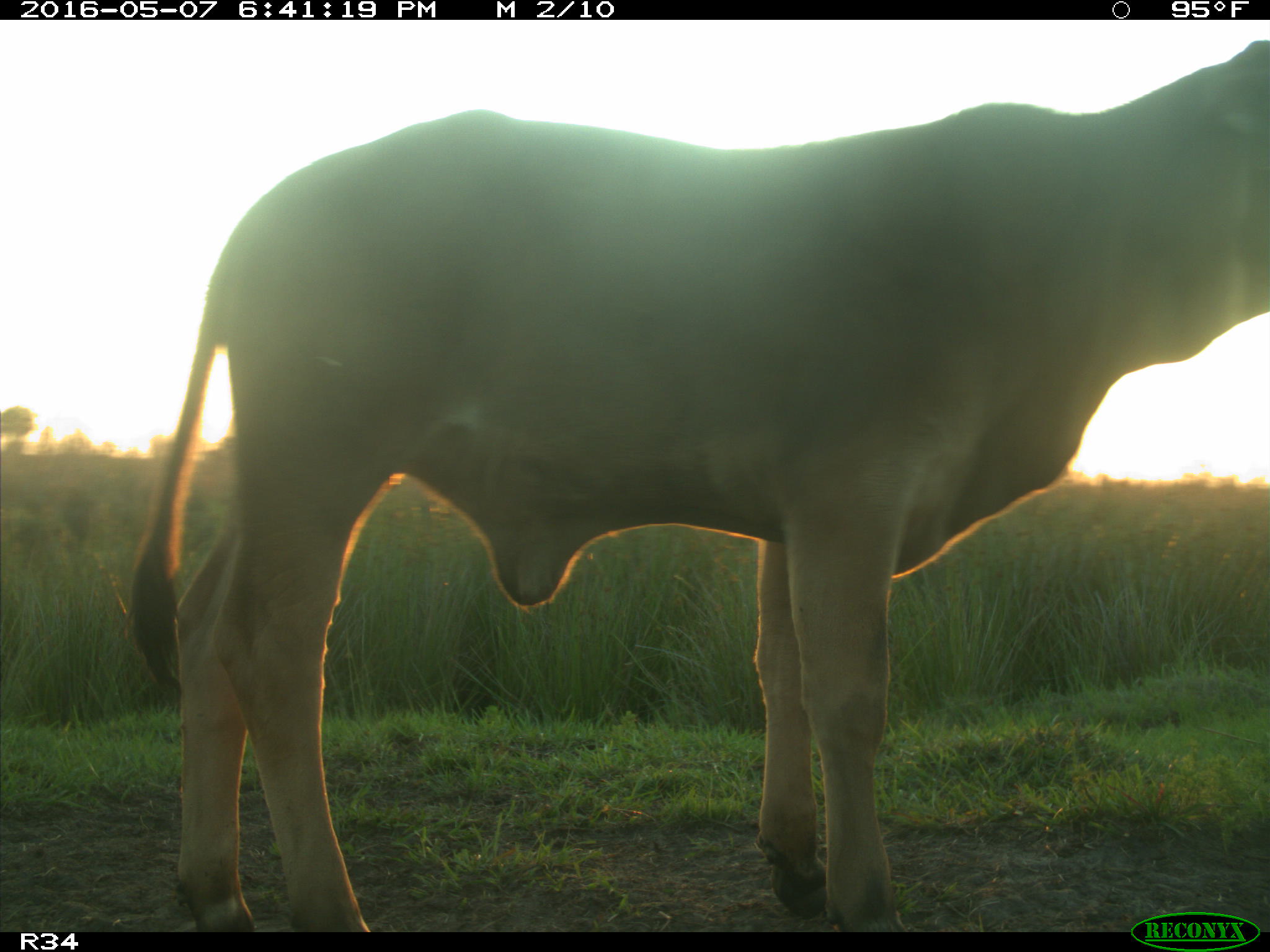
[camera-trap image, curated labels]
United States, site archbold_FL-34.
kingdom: Animalia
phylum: Chordata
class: Mammalia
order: Artiodactyla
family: Bovidae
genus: Bos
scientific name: Bos taurus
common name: domestic cow